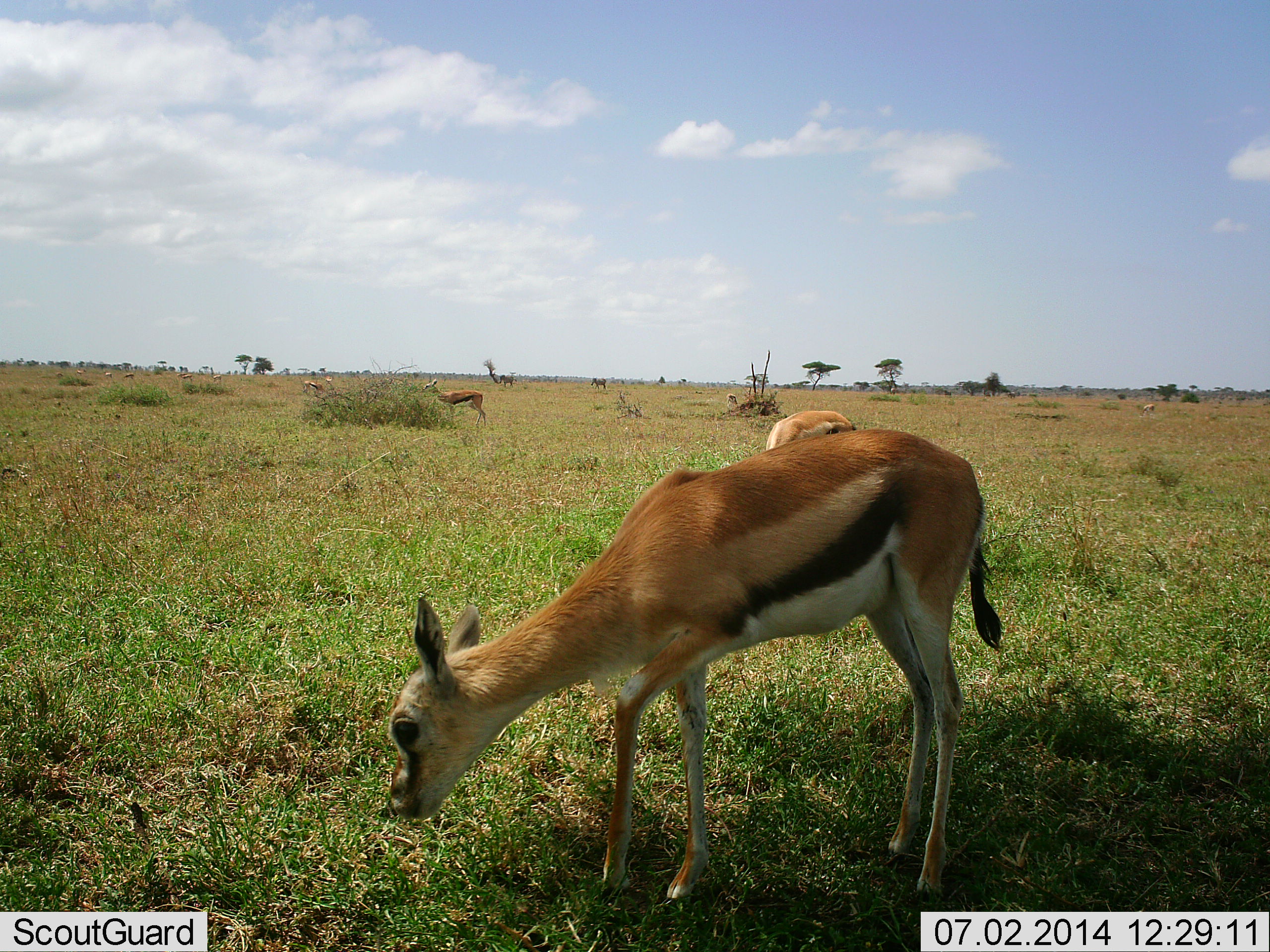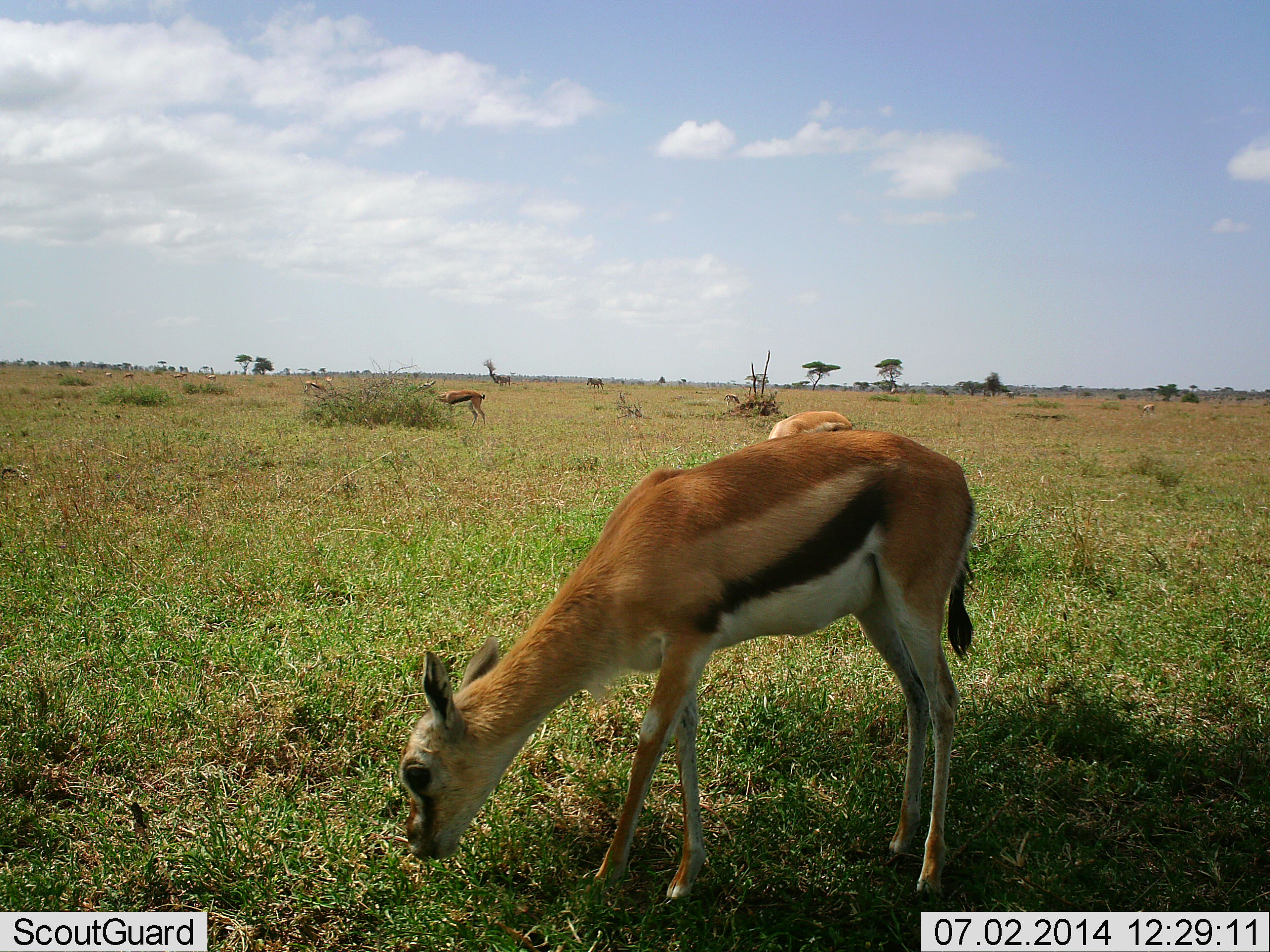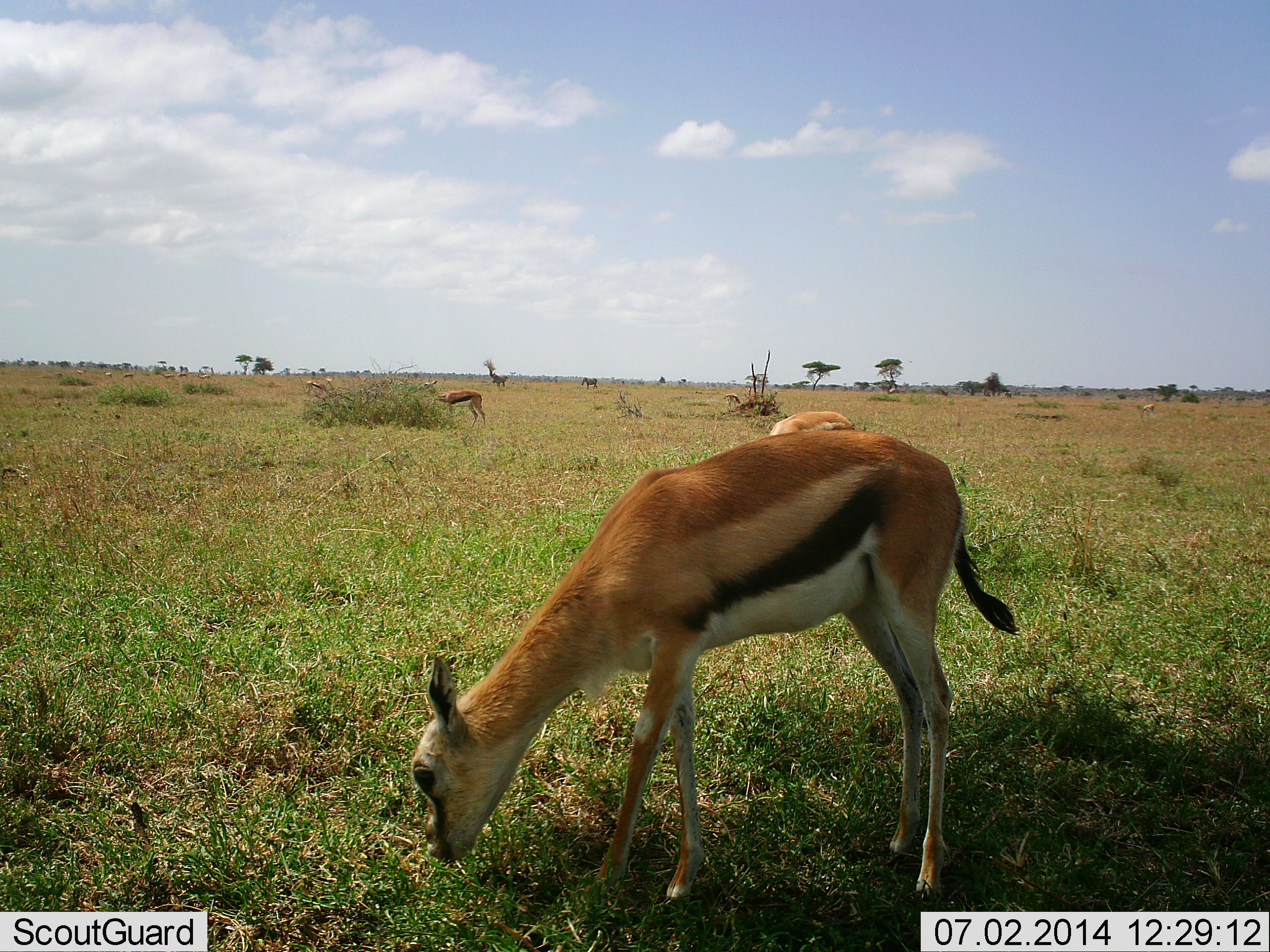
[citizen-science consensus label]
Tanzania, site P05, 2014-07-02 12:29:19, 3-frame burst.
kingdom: Animalia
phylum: Chordata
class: Mammalia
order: Artiodactyla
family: Bovidae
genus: Eudorcas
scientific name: Eudorcas thomsonii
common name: thomson's gazelle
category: gazellethomsons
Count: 7.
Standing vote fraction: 38%.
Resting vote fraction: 0%.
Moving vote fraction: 23%.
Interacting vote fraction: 0%.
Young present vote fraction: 8%.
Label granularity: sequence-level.